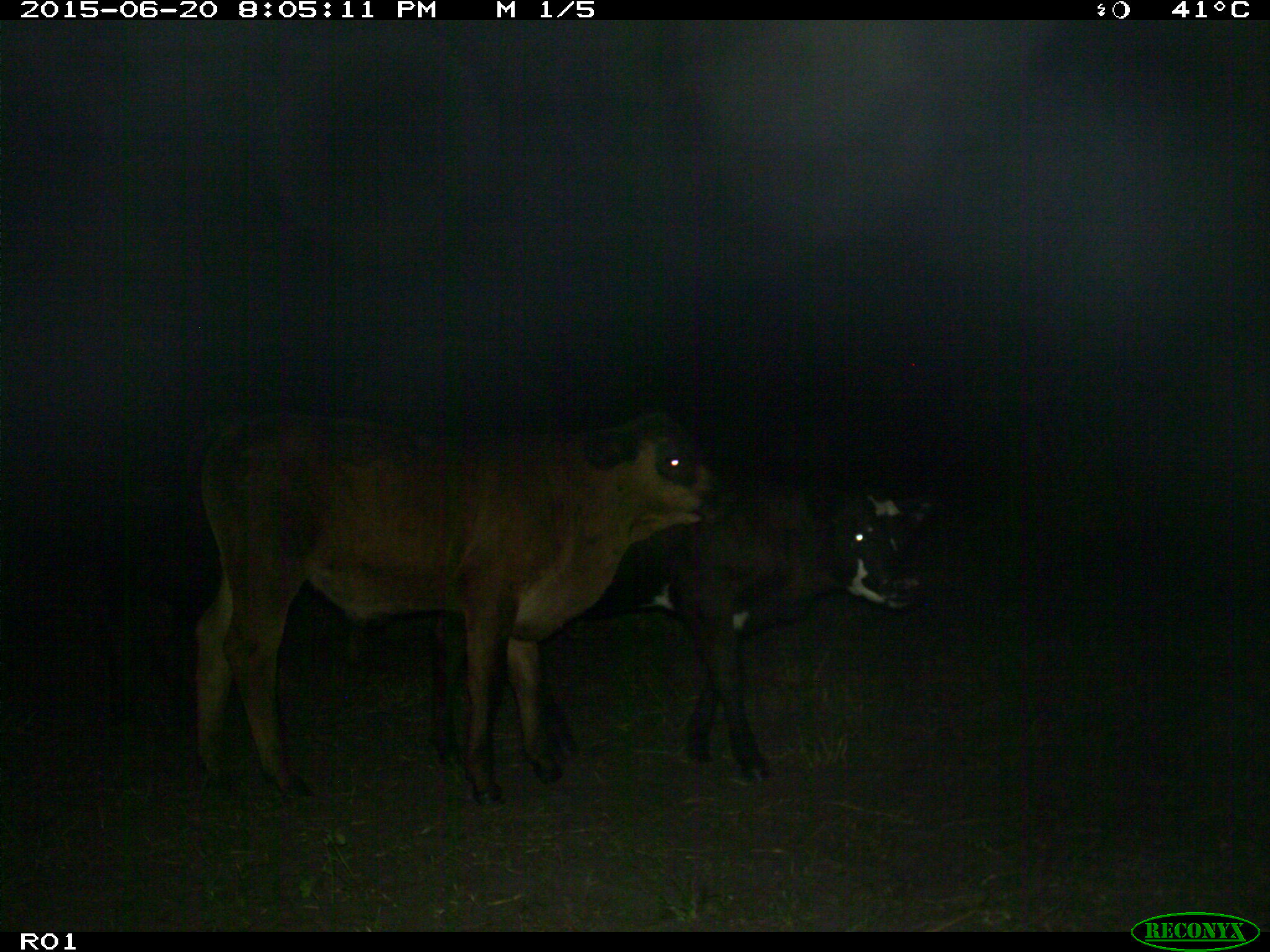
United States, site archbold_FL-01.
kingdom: Animalia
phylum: Chordata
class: Mammalia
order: Artiodactyla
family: Bovidae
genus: Bos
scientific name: Bos taurus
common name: domestic cow